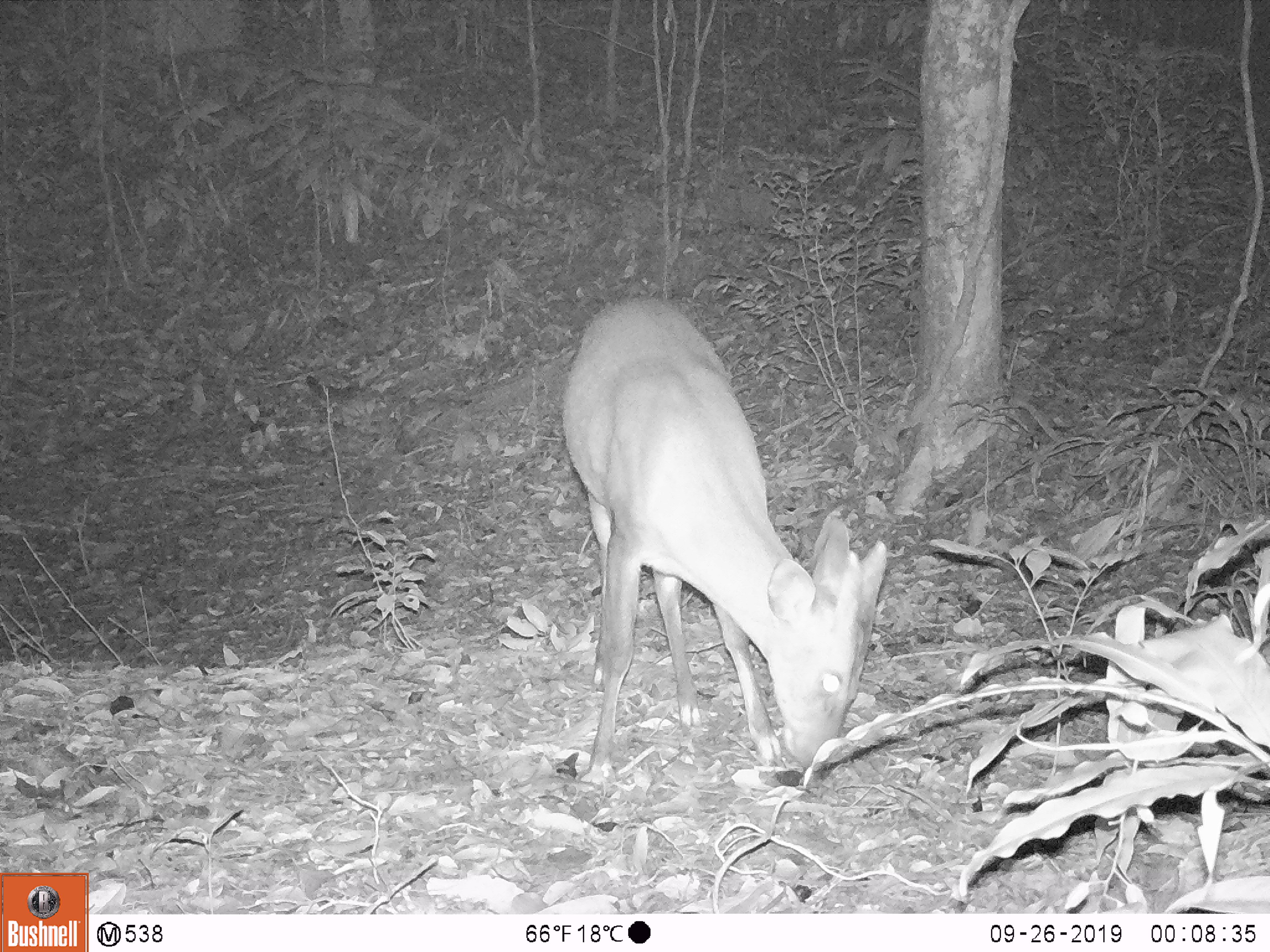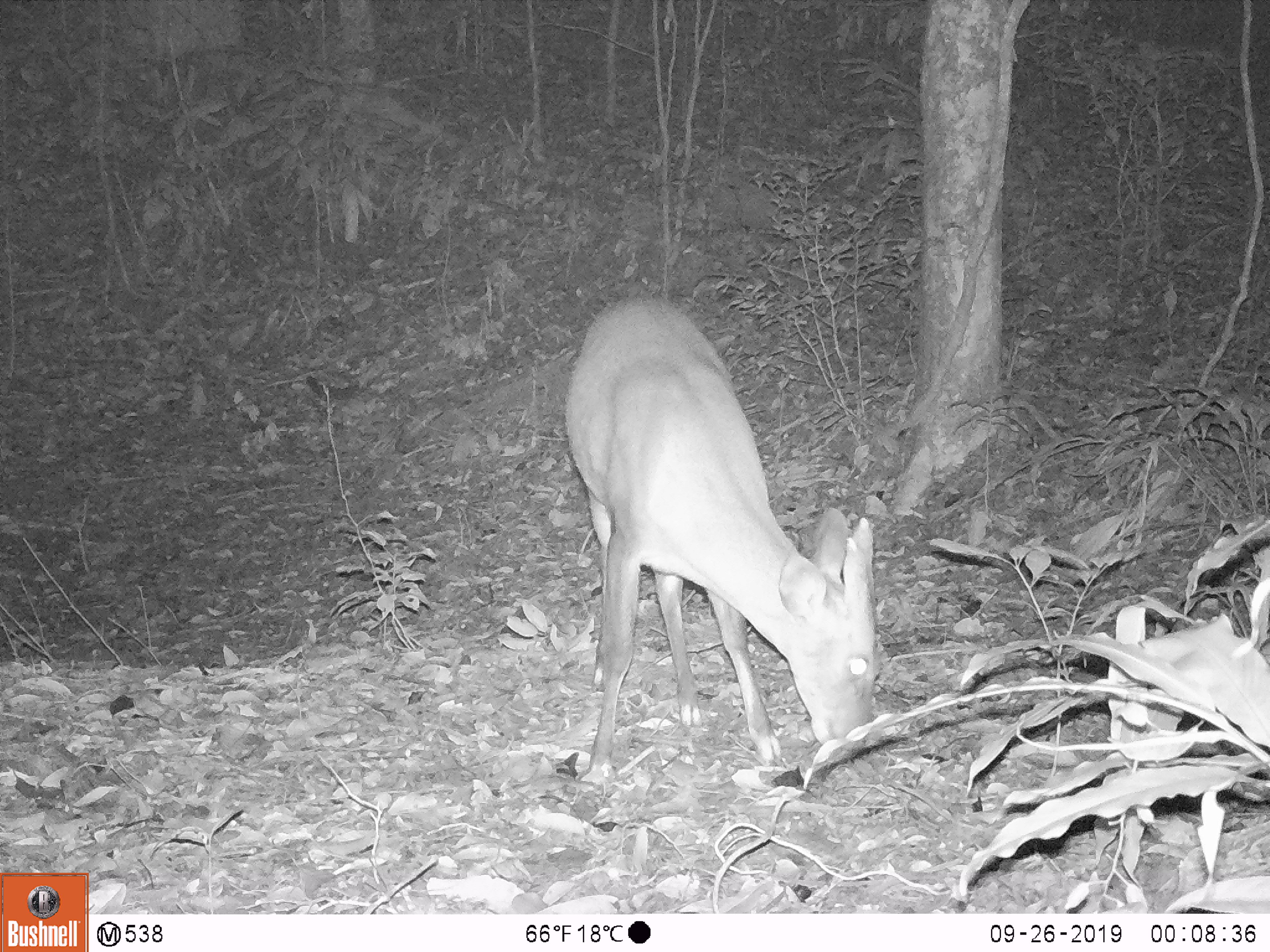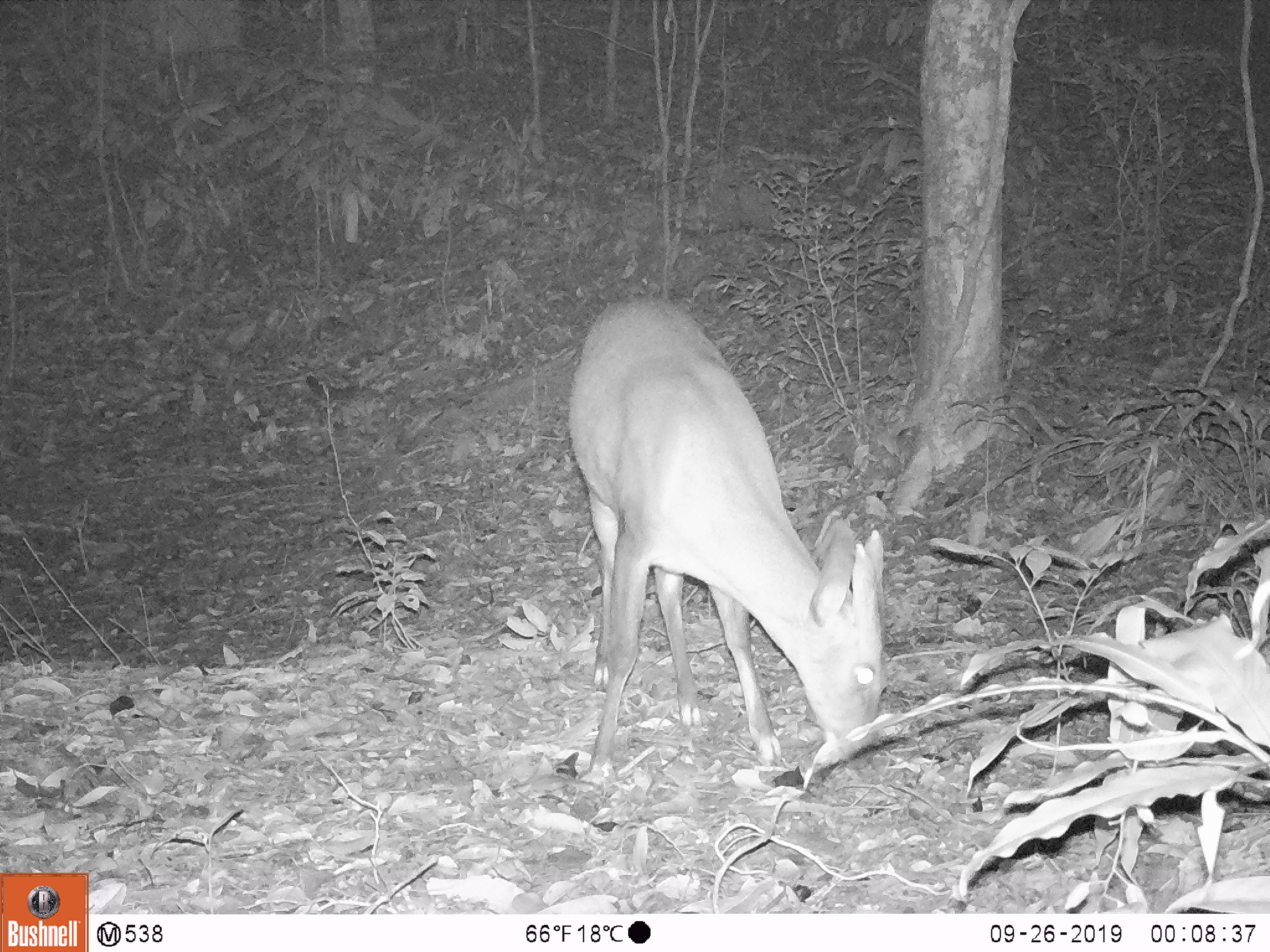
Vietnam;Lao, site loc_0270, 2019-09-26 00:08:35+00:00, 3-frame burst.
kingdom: Animalia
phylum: Chordata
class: Mammalia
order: Artiodactyla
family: Cervidae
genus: Muntiacus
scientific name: Muntiacus vuquangensis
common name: large-antlered muntjac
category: large antlered muntjac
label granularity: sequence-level